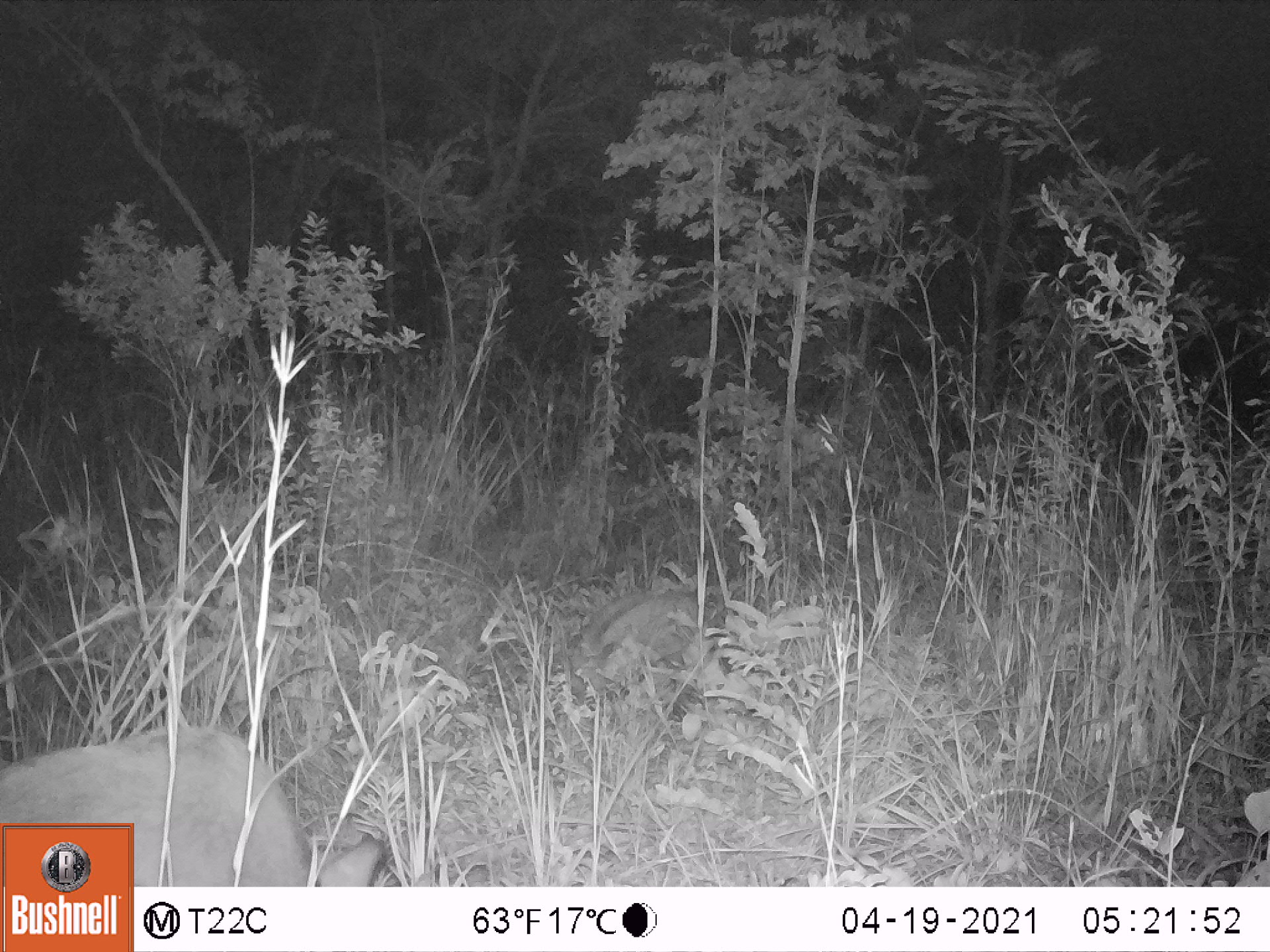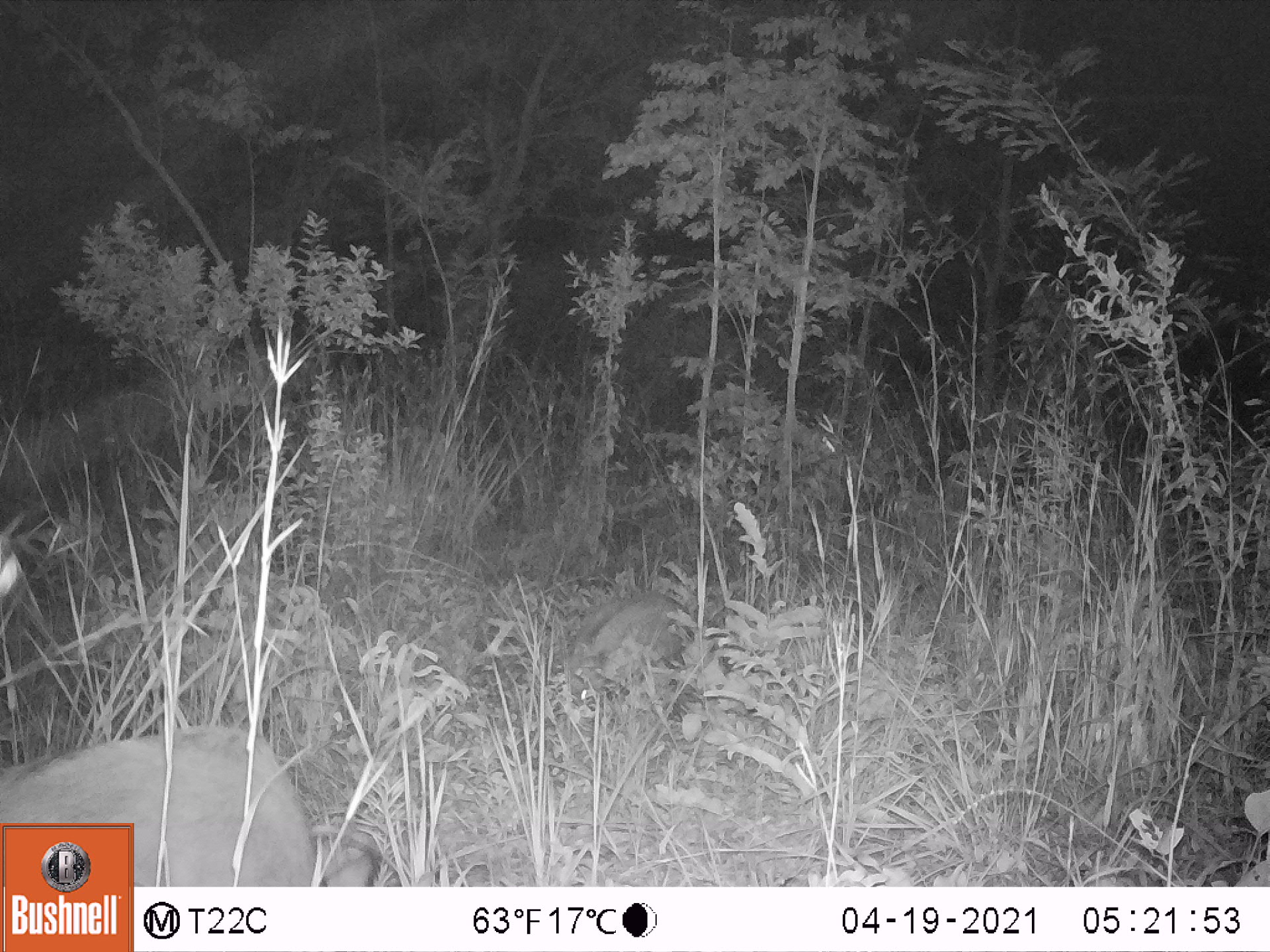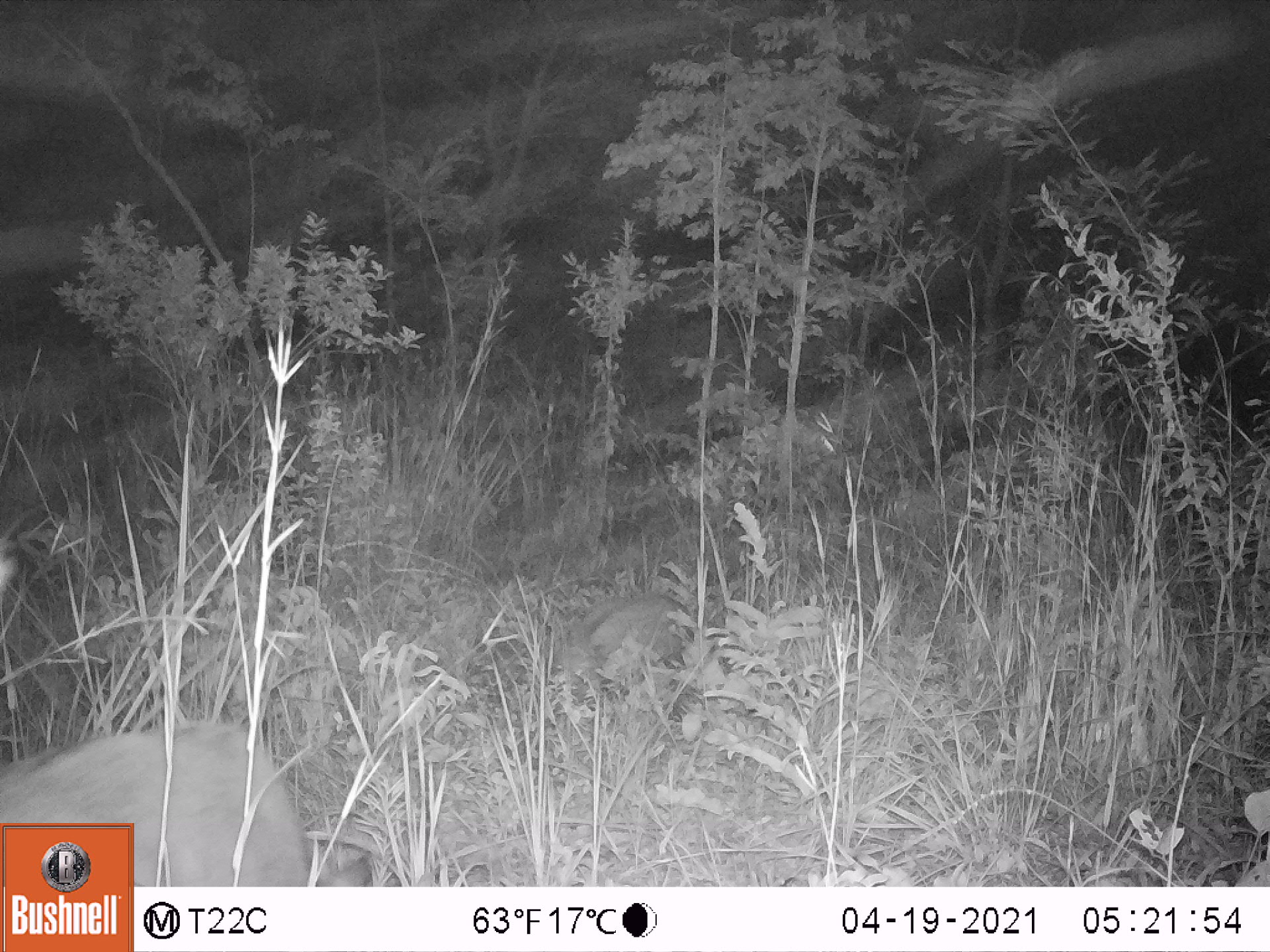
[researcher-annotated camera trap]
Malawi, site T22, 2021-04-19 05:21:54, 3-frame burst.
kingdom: Animalia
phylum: Chordata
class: Mammalia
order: Artiodactyla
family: Suidae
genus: Potamochoerus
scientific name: Potamochoerus larvatus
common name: bushpig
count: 2